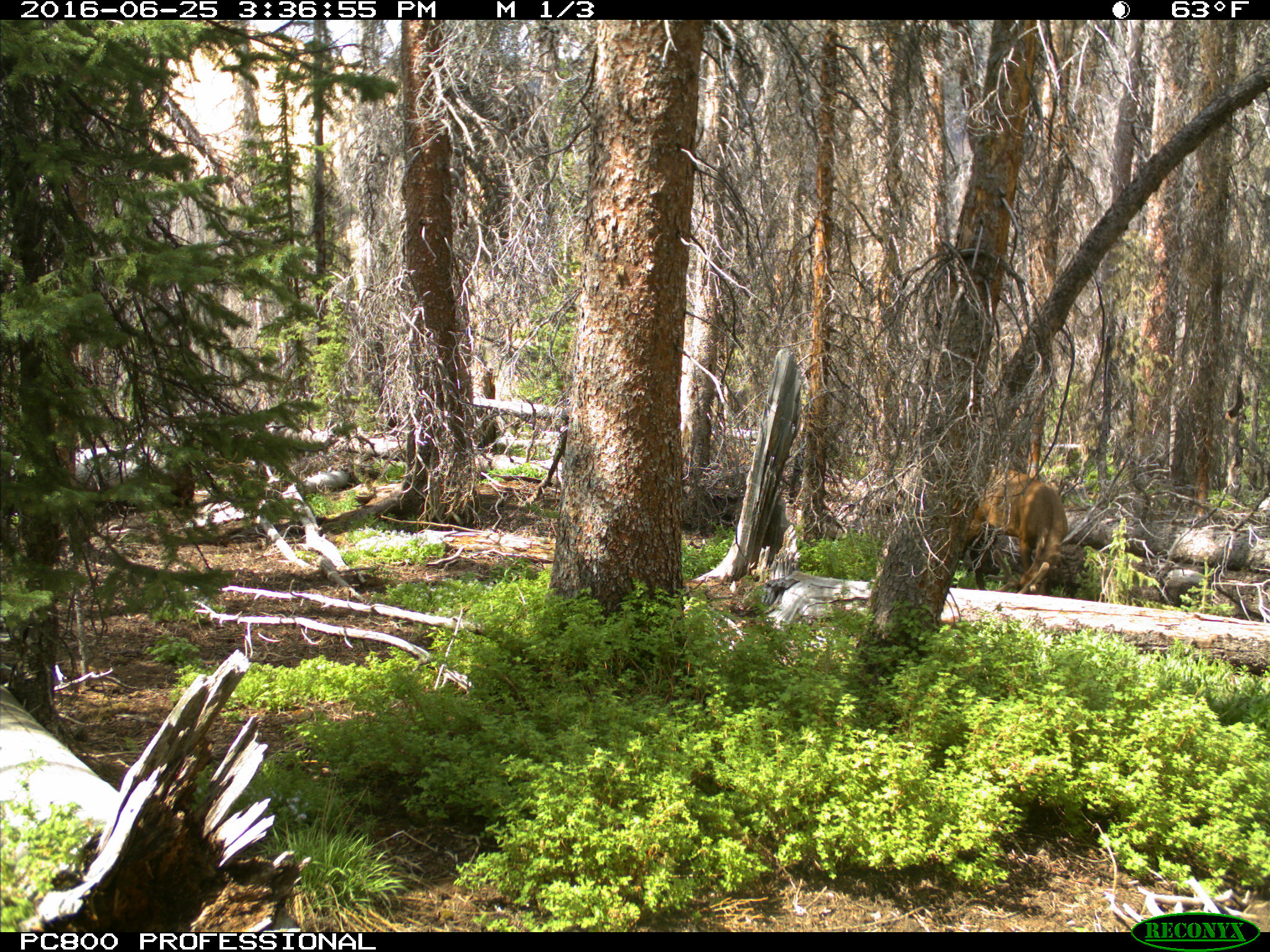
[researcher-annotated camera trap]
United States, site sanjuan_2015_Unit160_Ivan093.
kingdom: Animalia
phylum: Chordata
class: Mammalia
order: Artiodactyla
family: Cervidae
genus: Cervus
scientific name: Cervus elaphus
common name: red deer